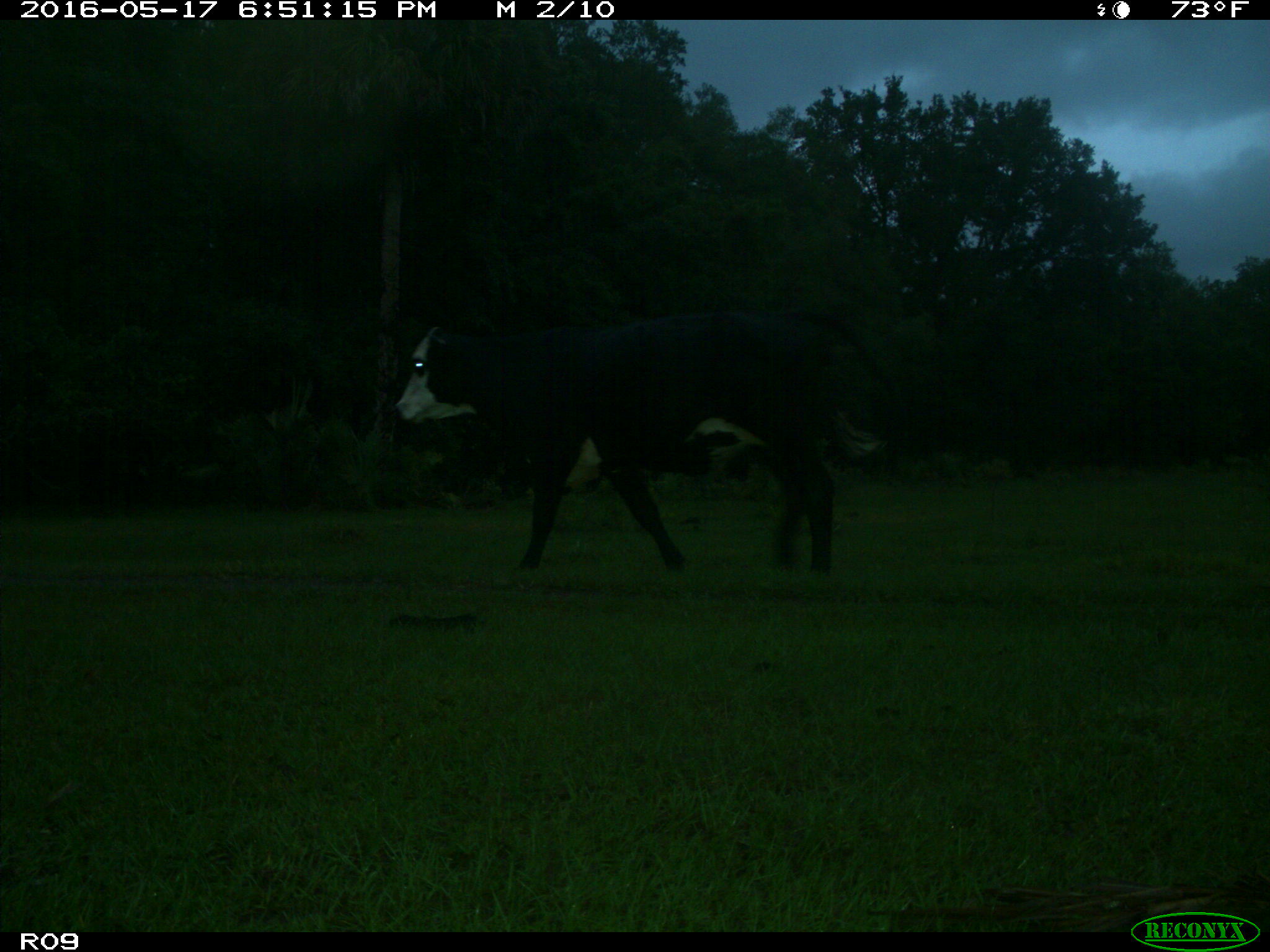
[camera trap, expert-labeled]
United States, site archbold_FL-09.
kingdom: Animalia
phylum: Chordata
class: Mammalia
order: Artiodactyla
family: Bovidae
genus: Bos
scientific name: Bos taurus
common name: domestic cow